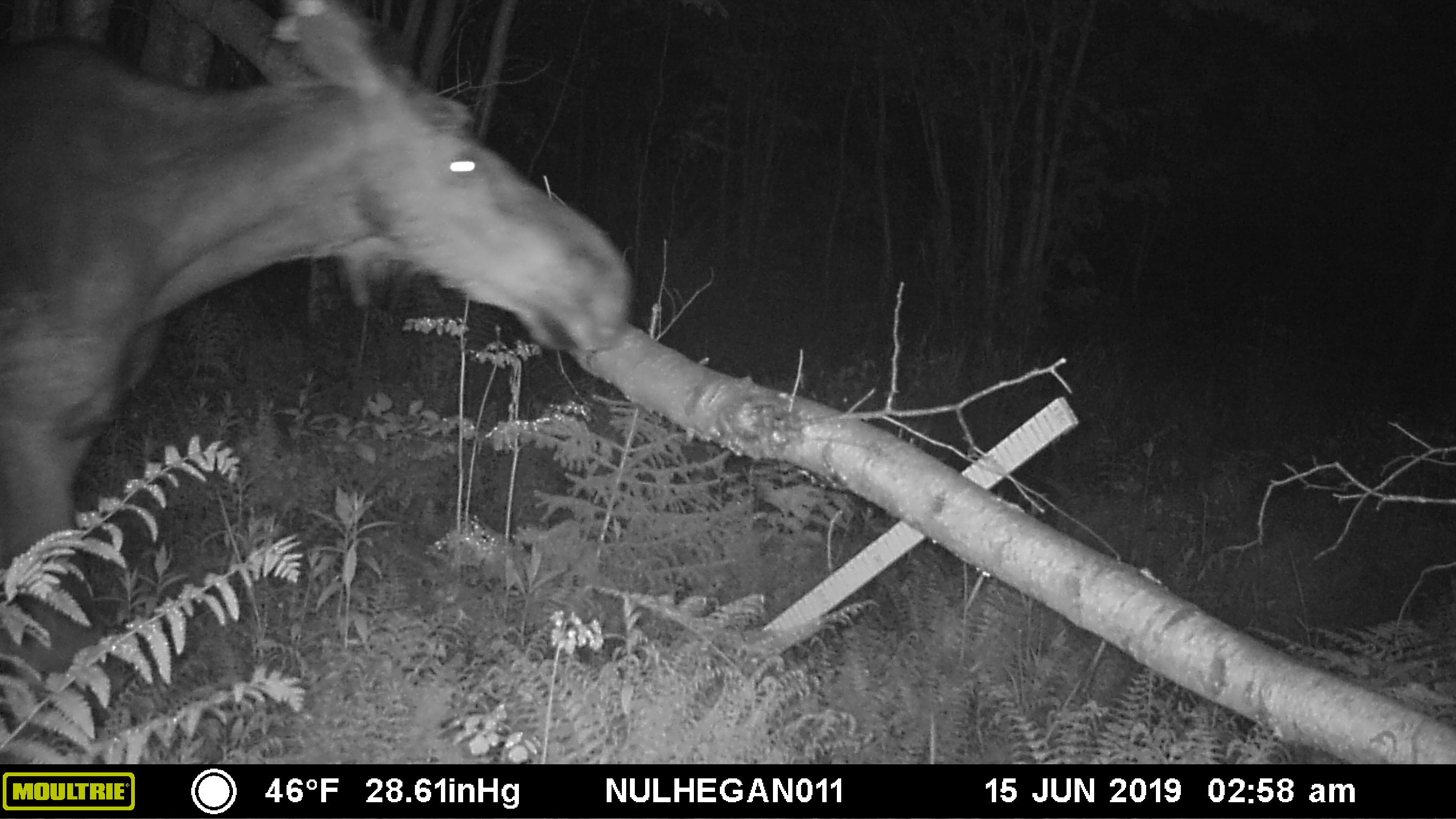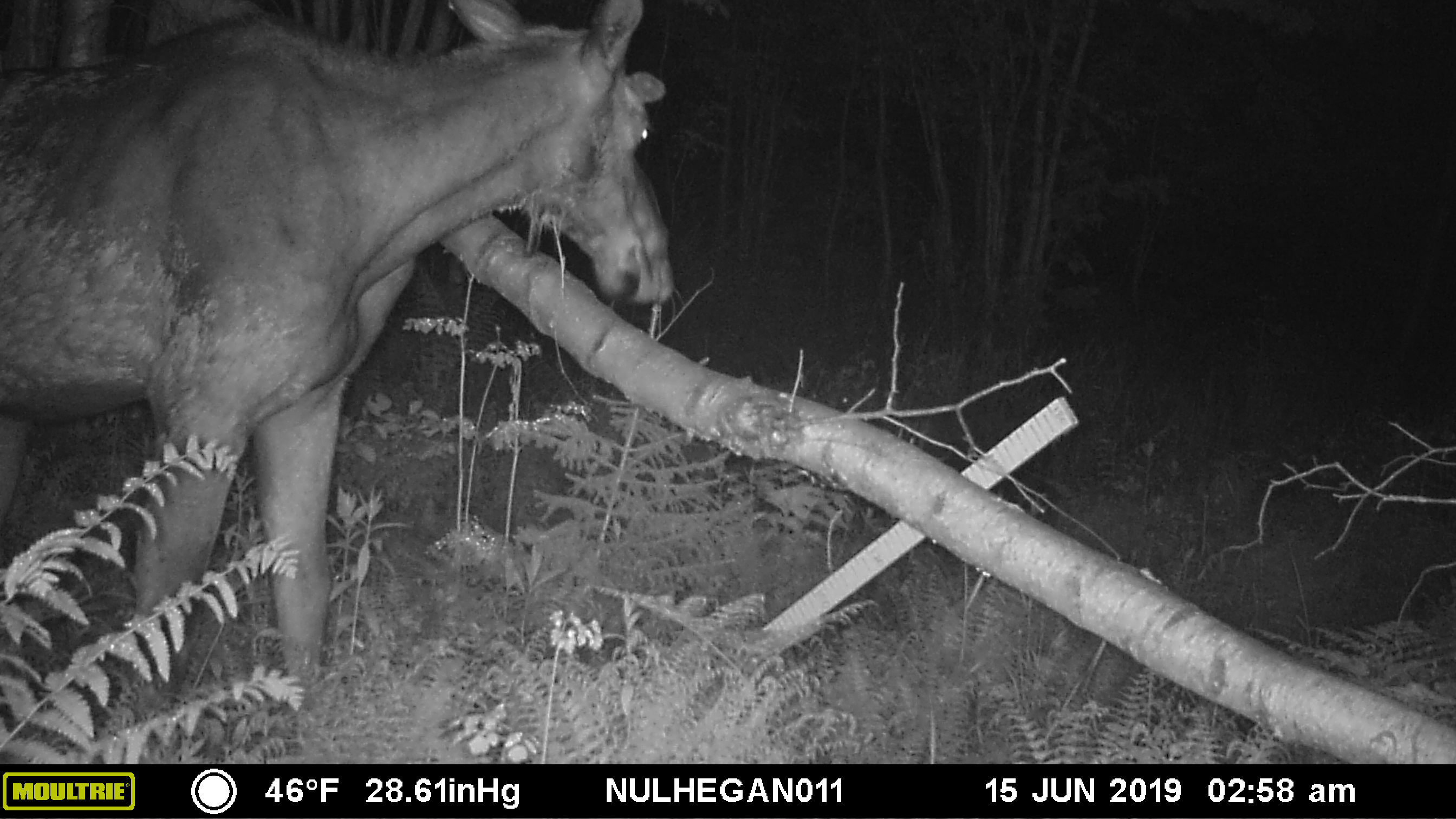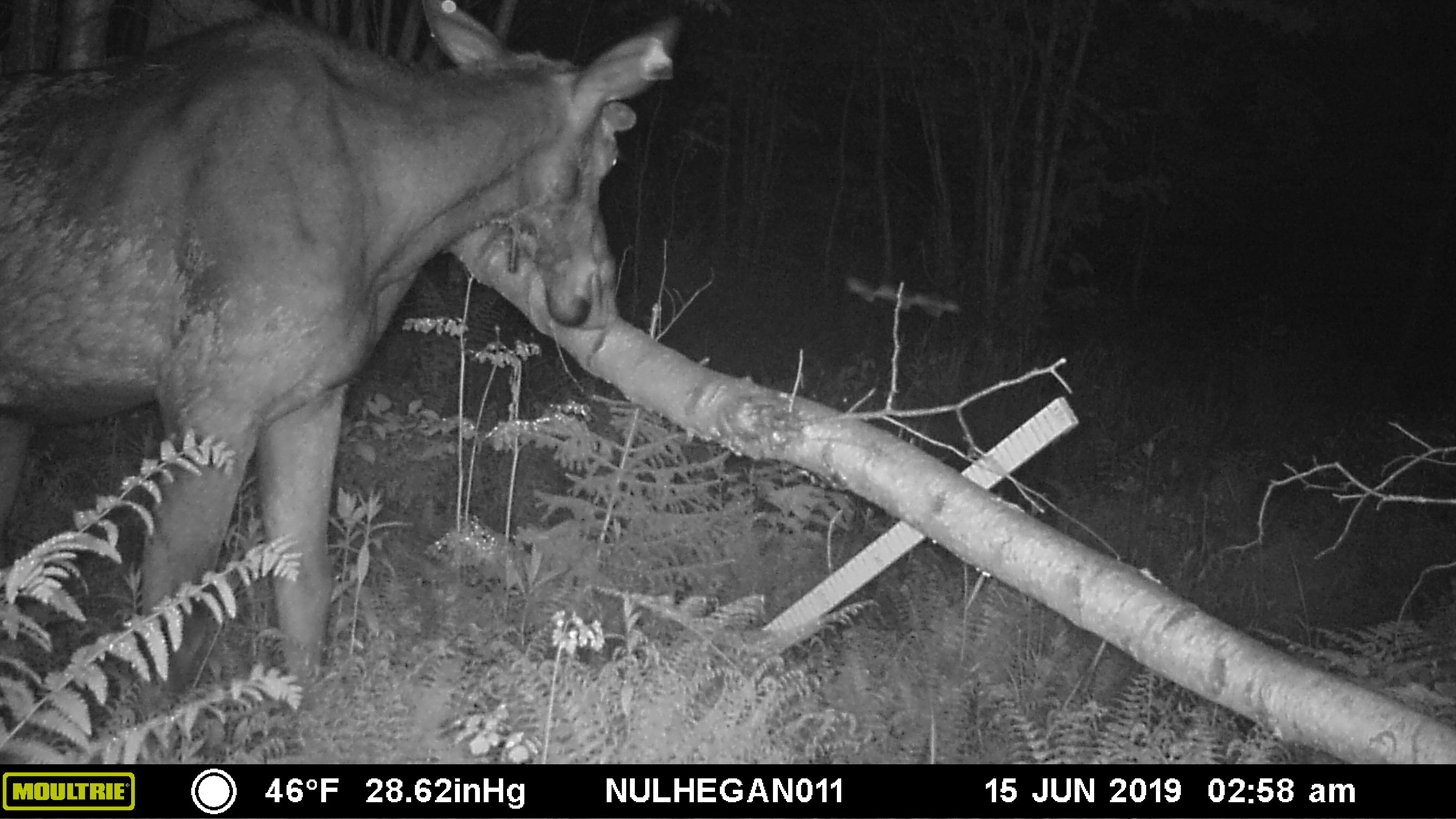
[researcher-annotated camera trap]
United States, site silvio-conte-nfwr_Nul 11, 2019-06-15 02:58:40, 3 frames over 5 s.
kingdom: Animalia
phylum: Chordata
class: Mammalia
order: Artiodactyla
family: Cervidae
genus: Alces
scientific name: Alces alces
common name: moose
Moose (Alces alces).